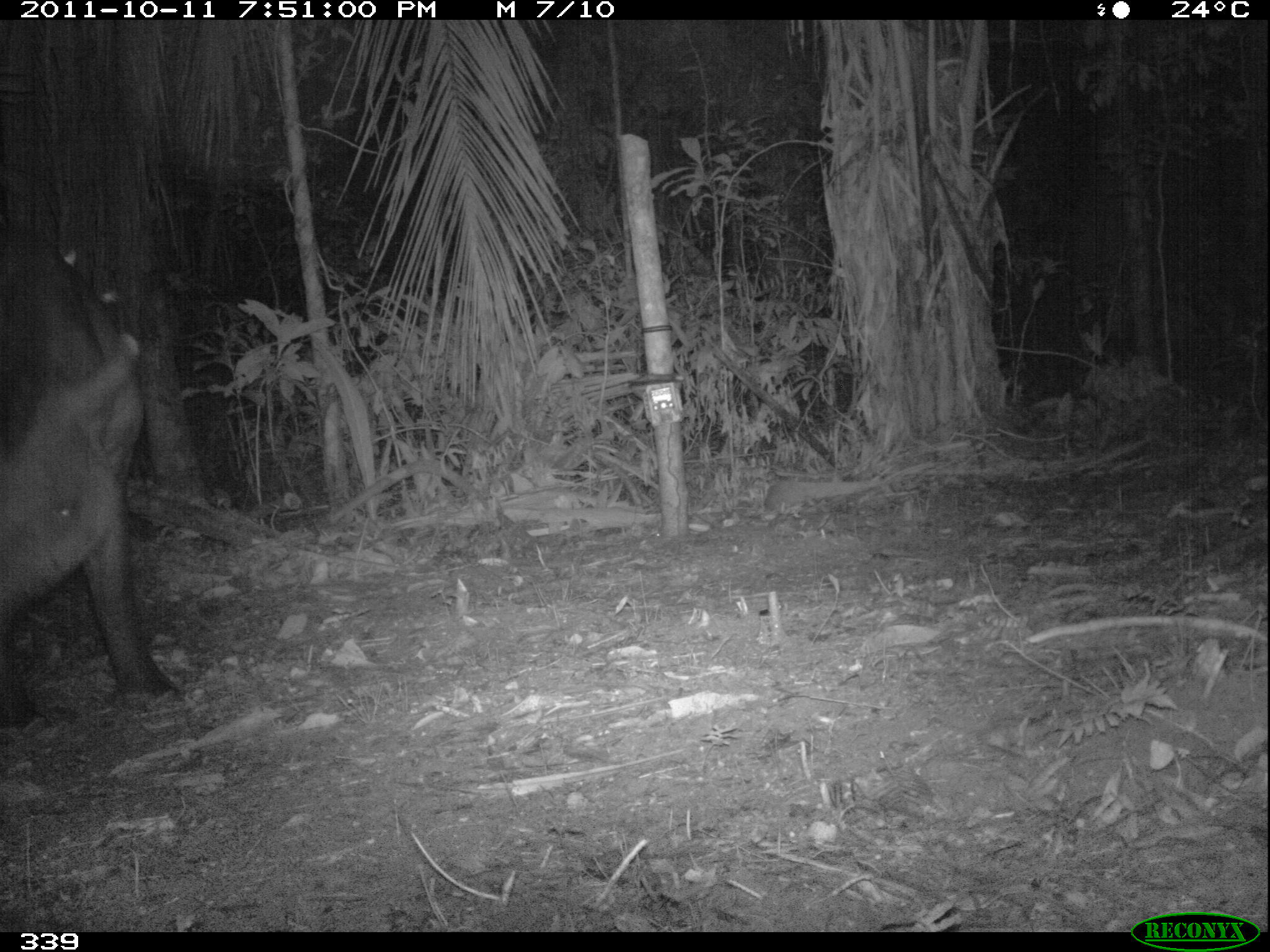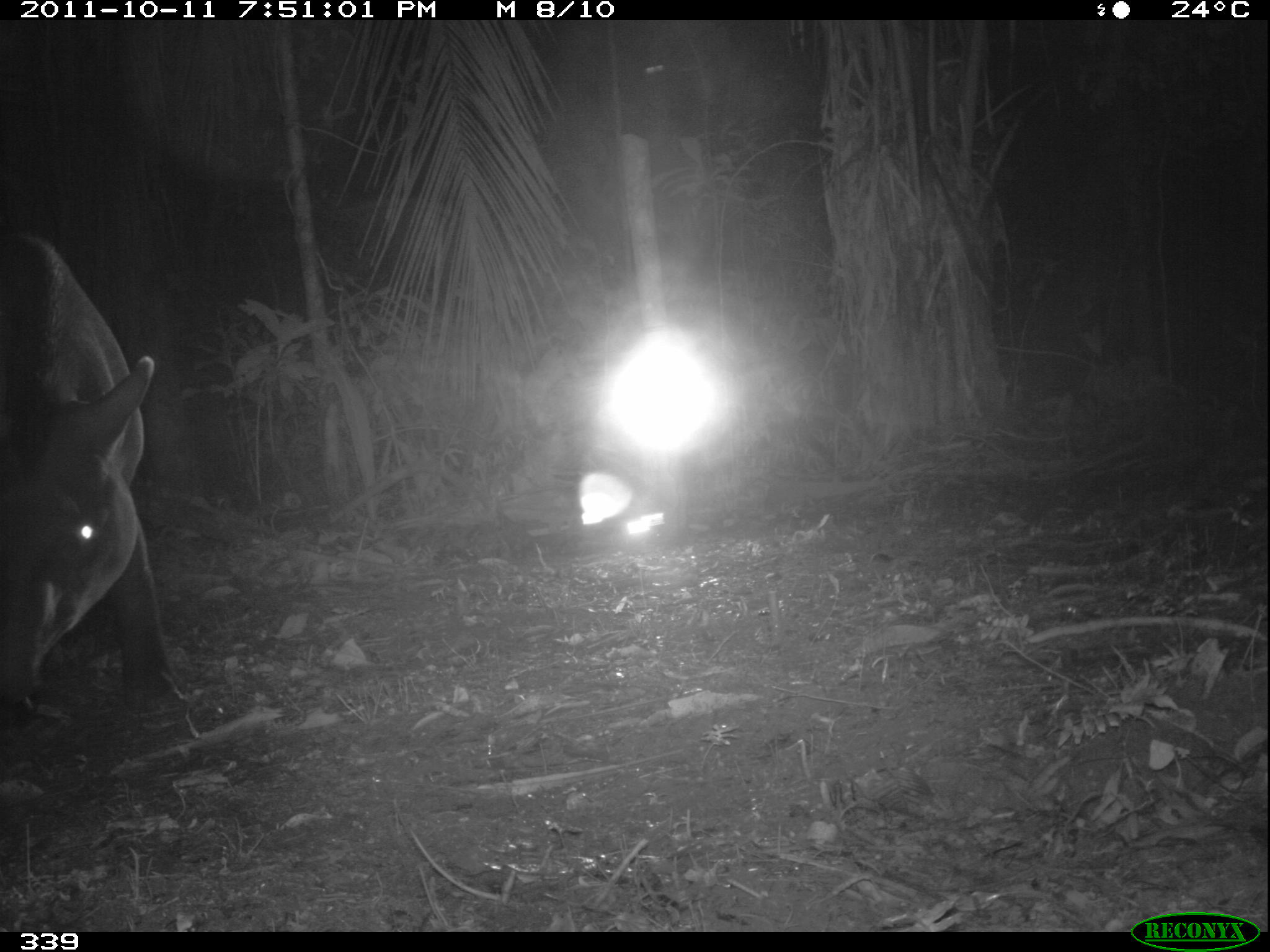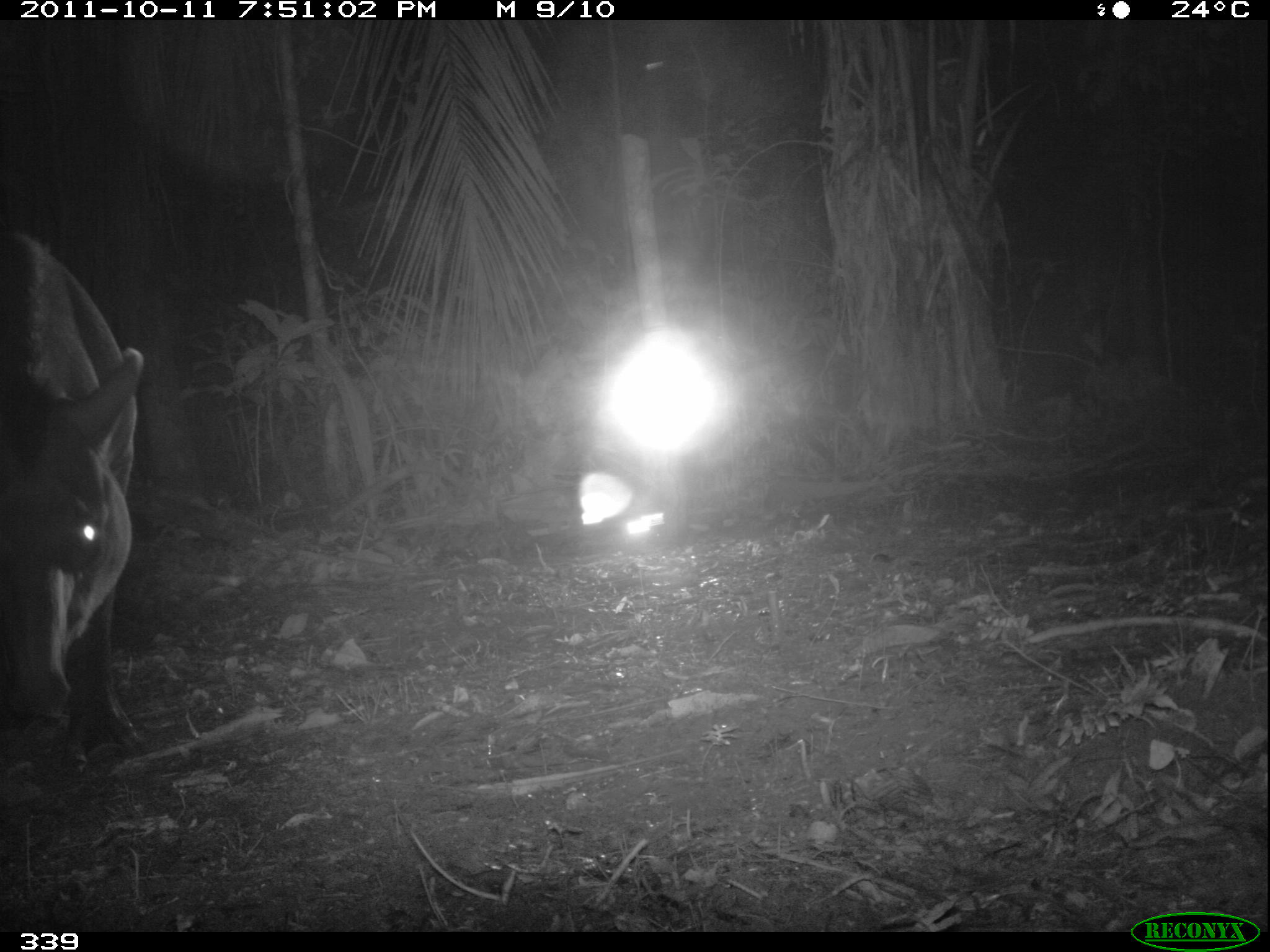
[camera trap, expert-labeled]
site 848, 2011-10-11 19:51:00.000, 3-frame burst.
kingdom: Animalia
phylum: Chordata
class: Mammalia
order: Perissodactyla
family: Tapiridae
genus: Tapirus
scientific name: Tapirus terrestris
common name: south american tapir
Tapirus terrestris (south american tapir).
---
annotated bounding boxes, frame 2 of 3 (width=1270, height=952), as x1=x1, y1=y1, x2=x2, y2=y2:
tapirus terrestris: x1=0, y1=228, x2=189, y2=722